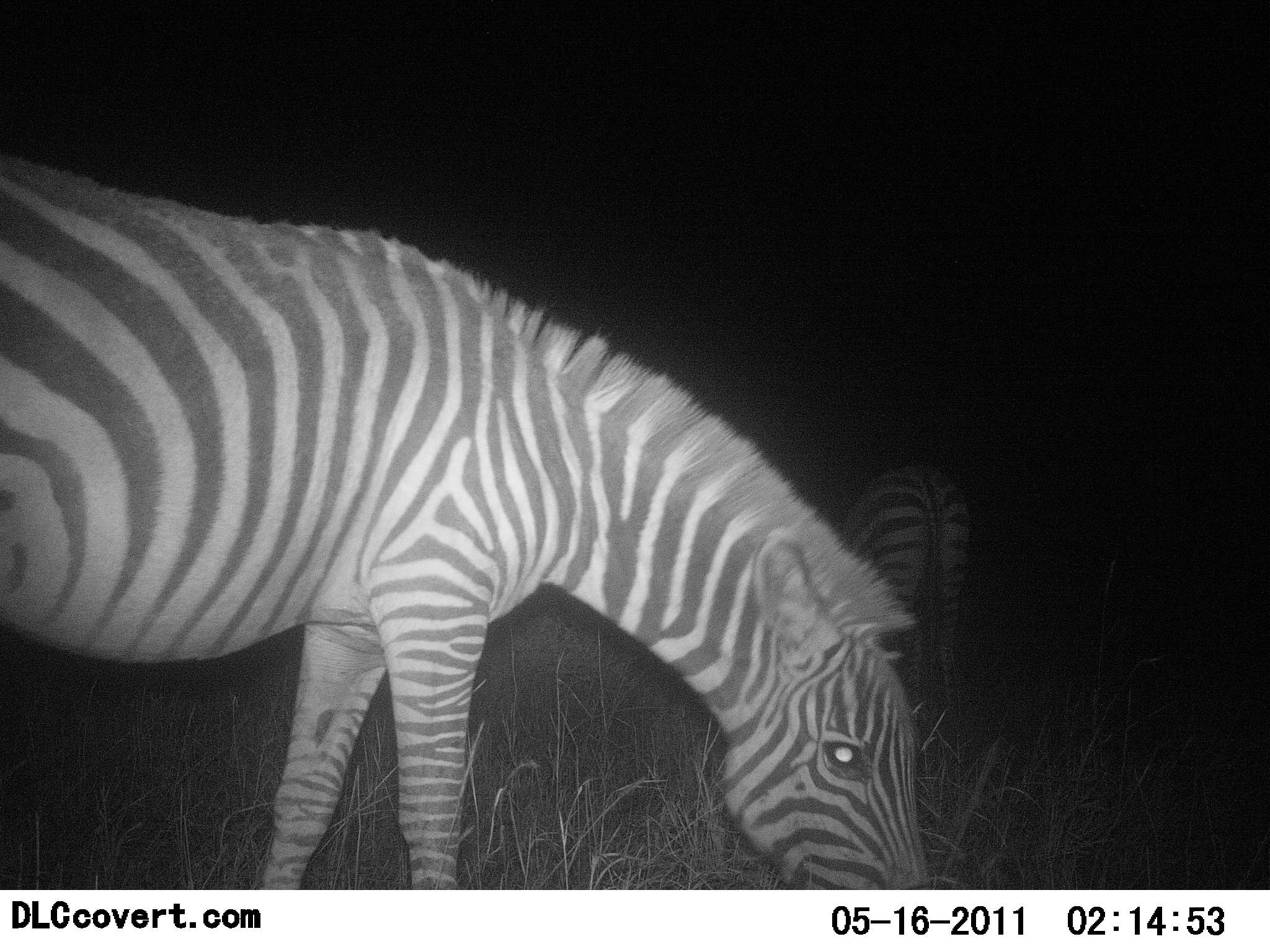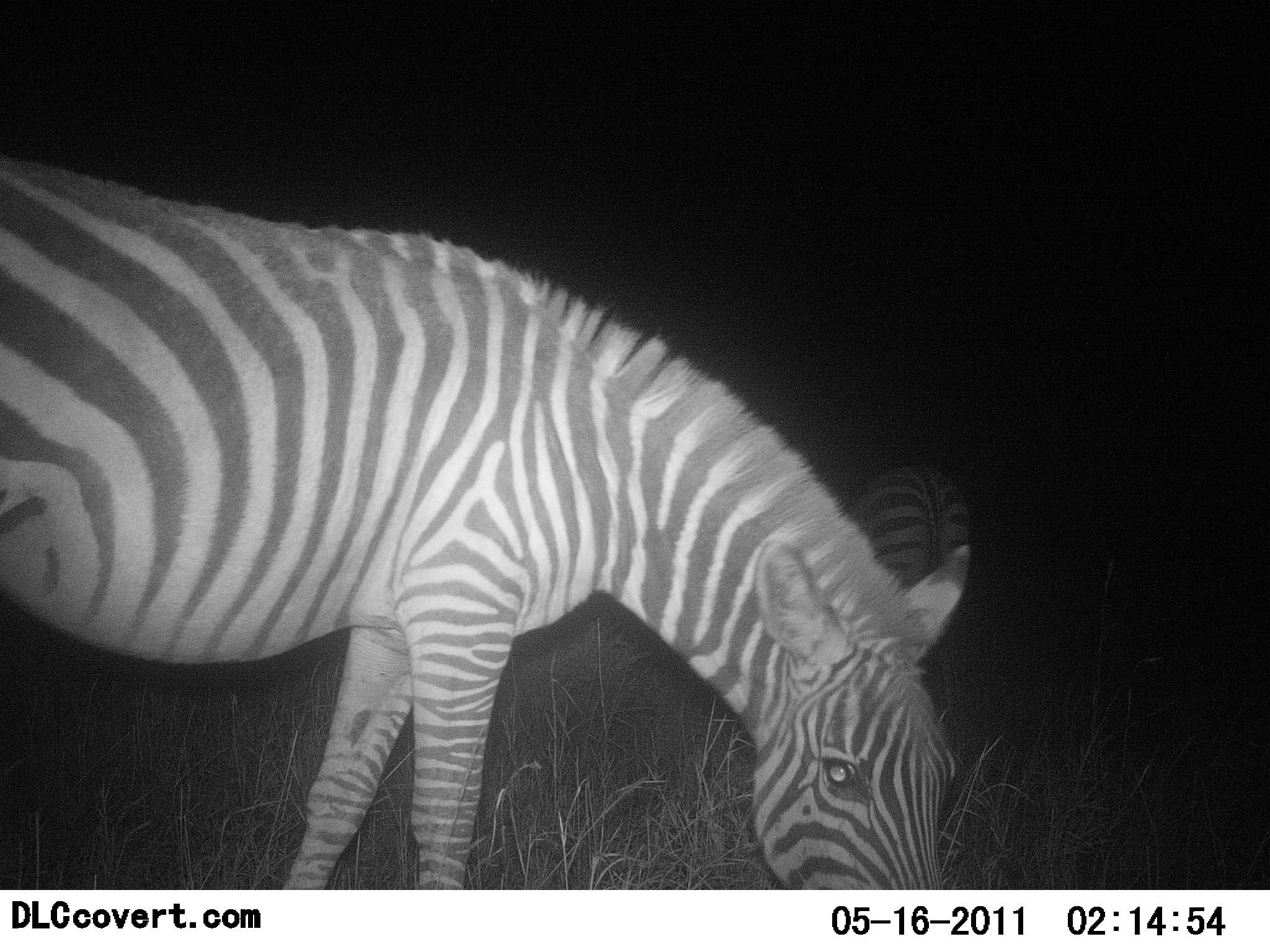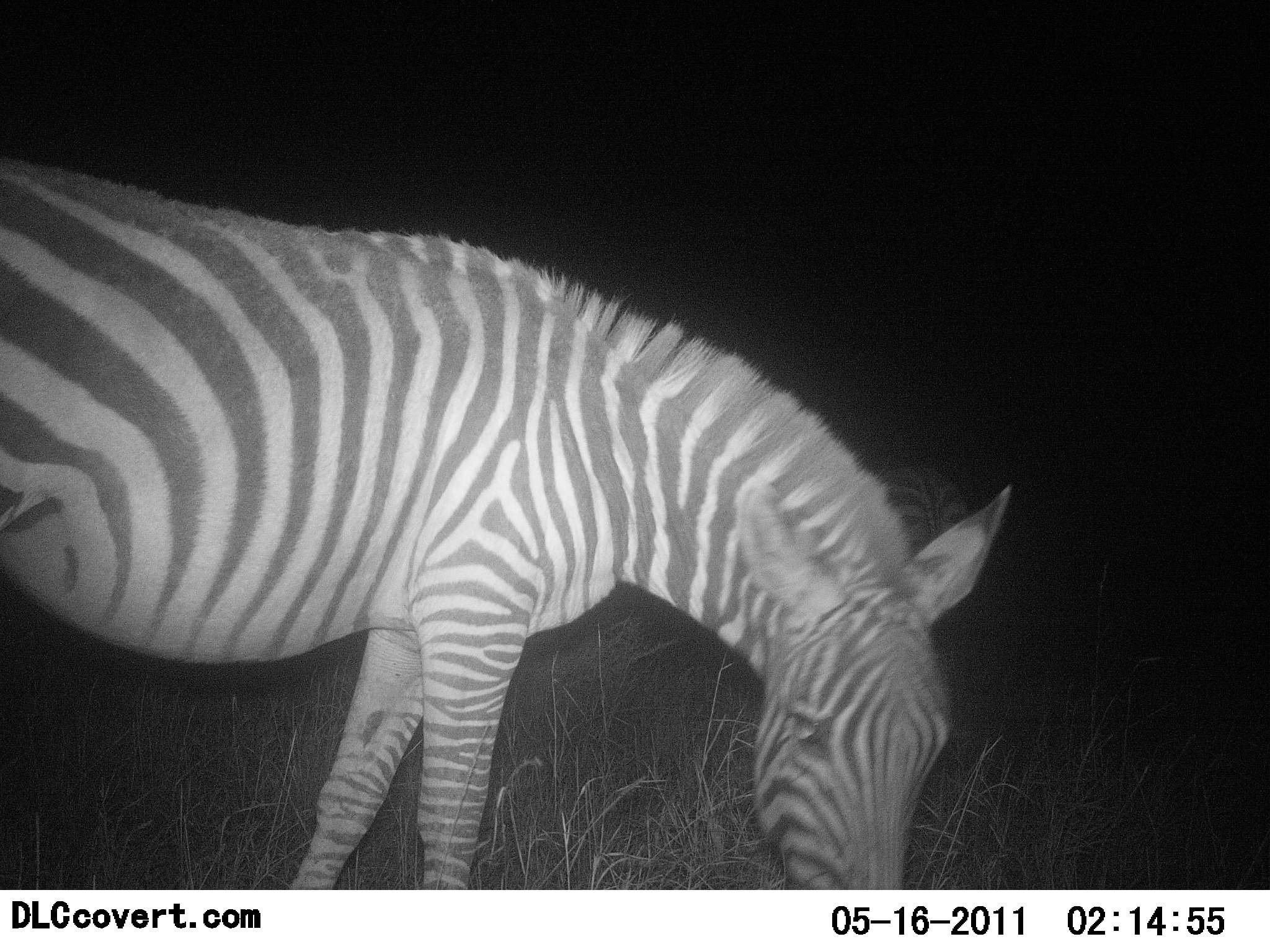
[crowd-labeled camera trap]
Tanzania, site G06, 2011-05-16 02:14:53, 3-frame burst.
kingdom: Animalia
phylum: Chordata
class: Mammalia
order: Perissodactyla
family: Equidae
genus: Equus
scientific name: Equus quagga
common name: plains zebra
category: zebra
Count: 2.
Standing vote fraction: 18%.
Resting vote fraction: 0%.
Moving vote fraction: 0%.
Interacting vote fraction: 0%.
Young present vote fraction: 0%.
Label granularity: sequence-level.